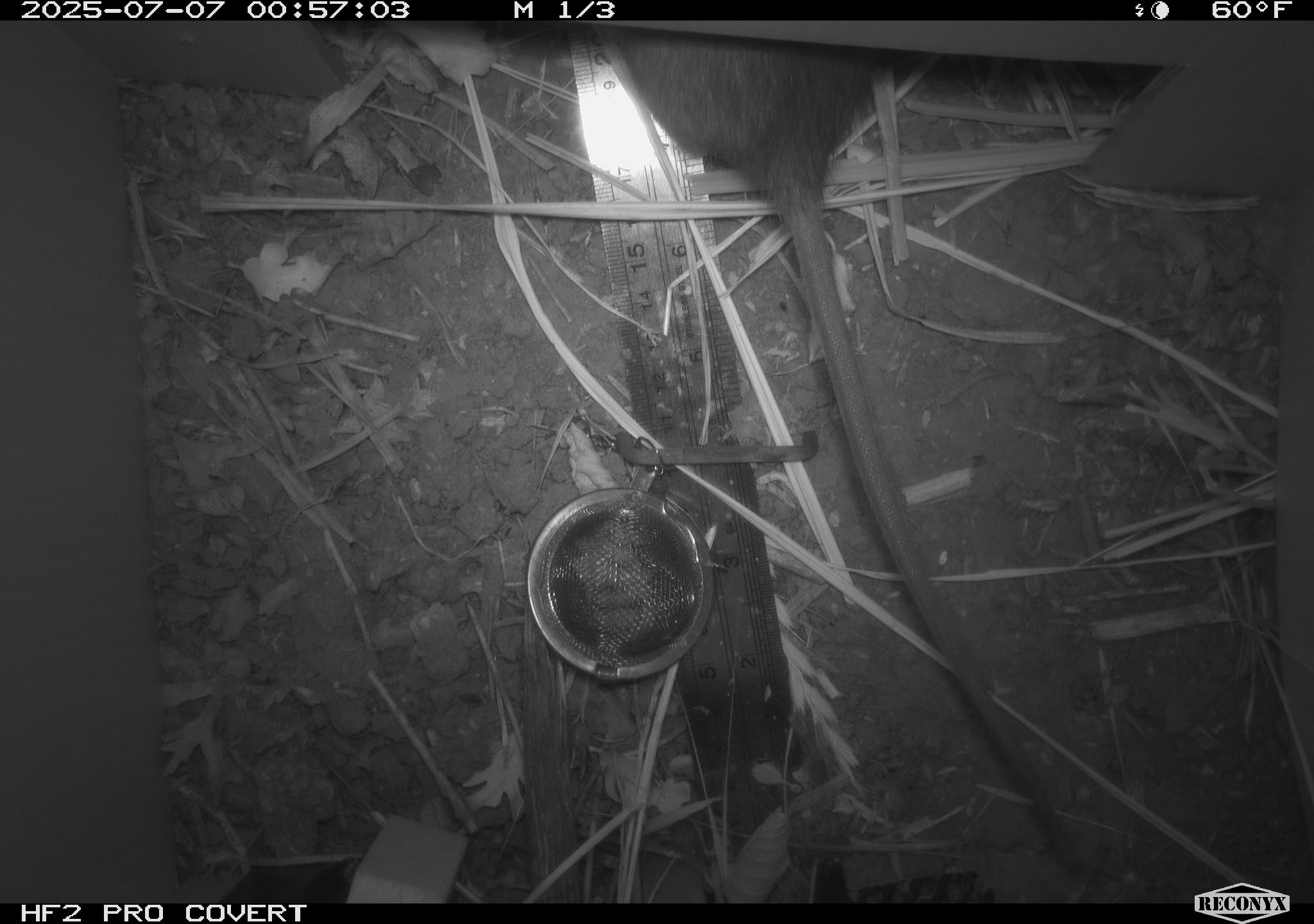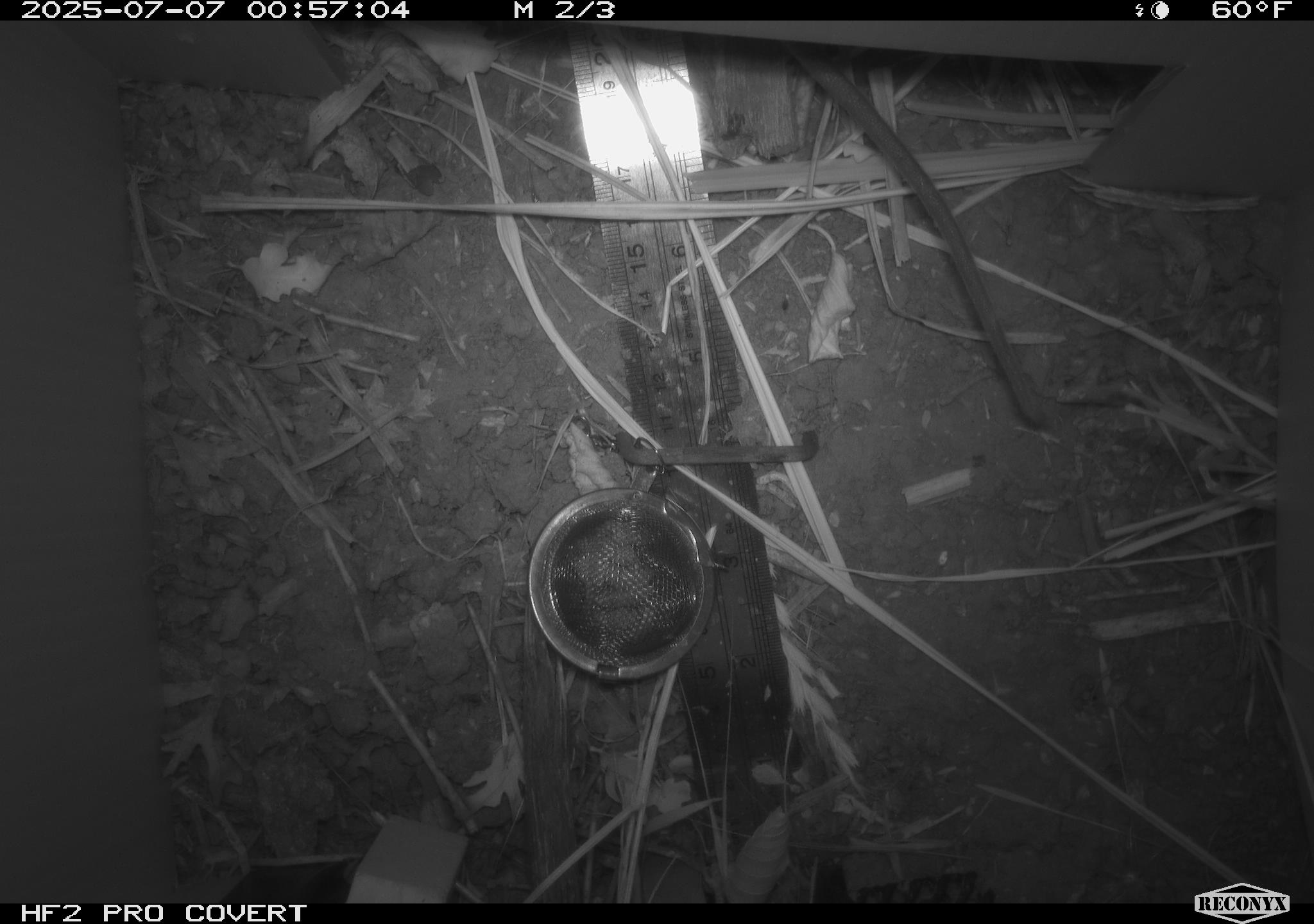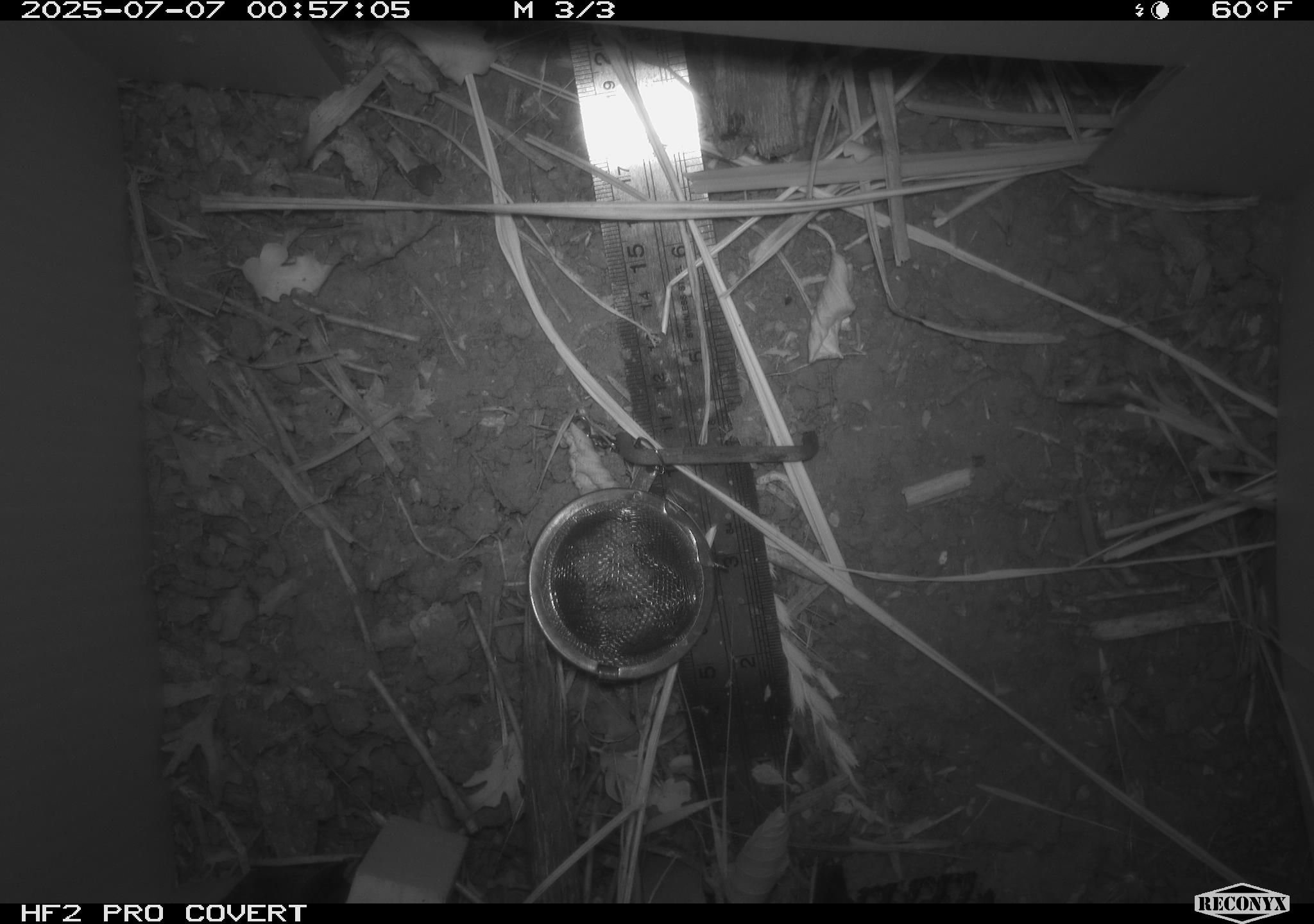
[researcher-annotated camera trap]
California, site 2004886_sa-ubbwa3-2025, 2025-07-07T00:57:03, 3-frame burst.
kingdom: Animalia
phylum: Chordata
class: Mammalia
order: Rodentia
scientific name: Rodentia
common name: rodent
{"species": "rodent (Rodentia)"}